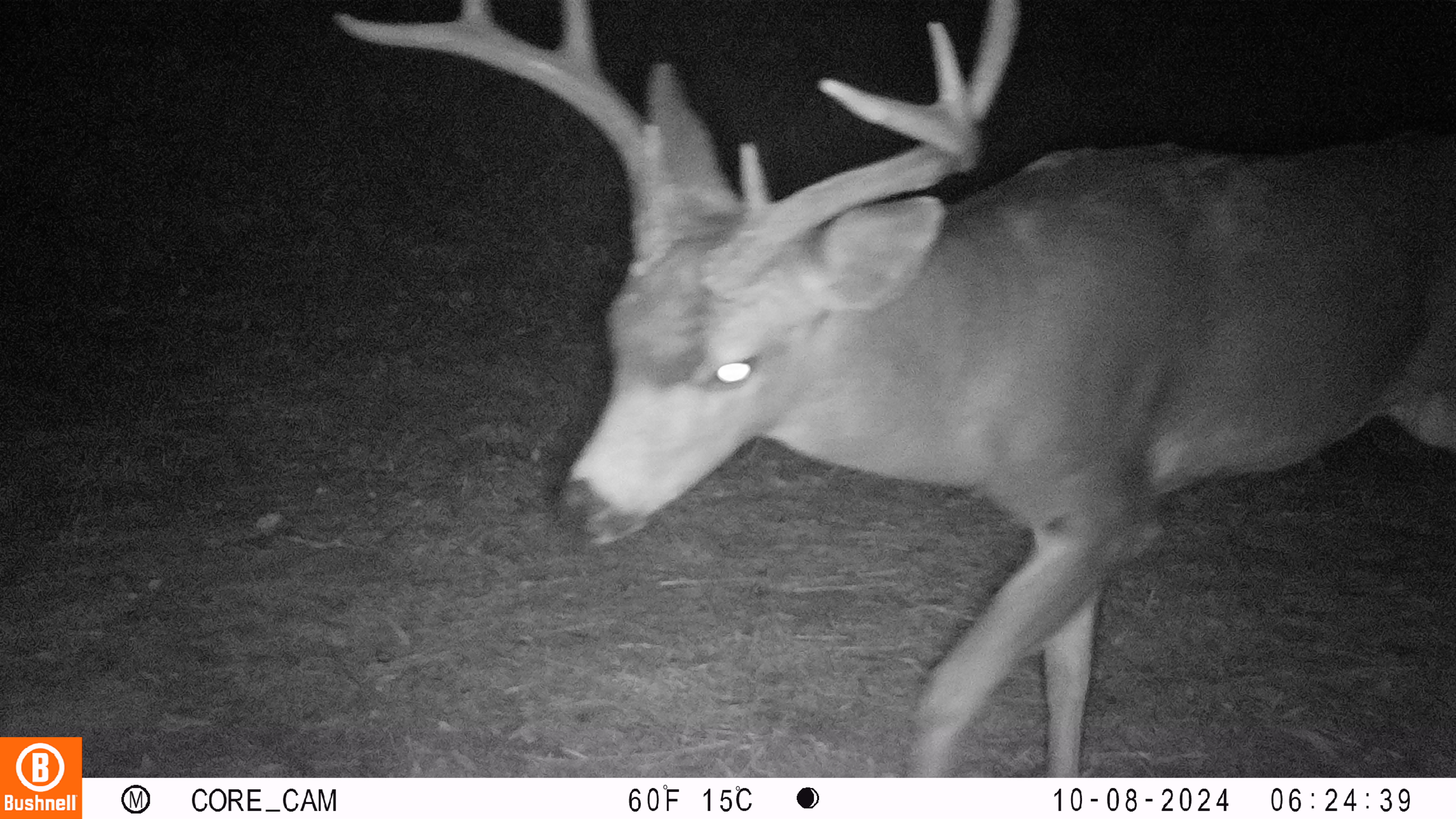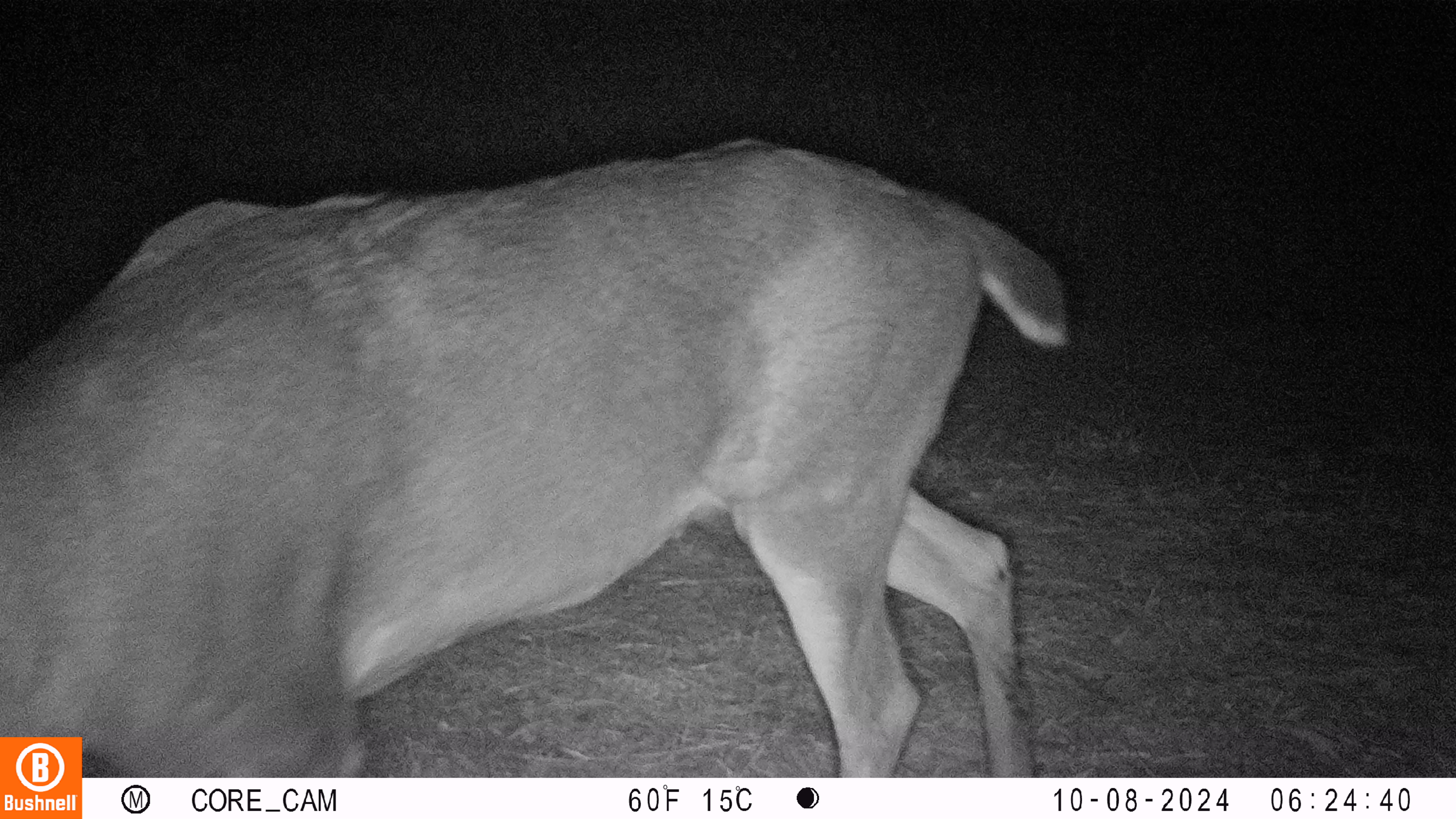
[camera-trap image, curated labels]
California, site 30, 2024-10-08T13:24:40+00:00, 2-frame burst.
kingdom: Animalia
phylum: Chordata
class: Mammalia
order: Artiodactyla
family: Cervidae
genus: Odocoileus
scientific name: Odocoileus hemionus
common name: mule deer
Mule deer (Odocoileus hemionus).